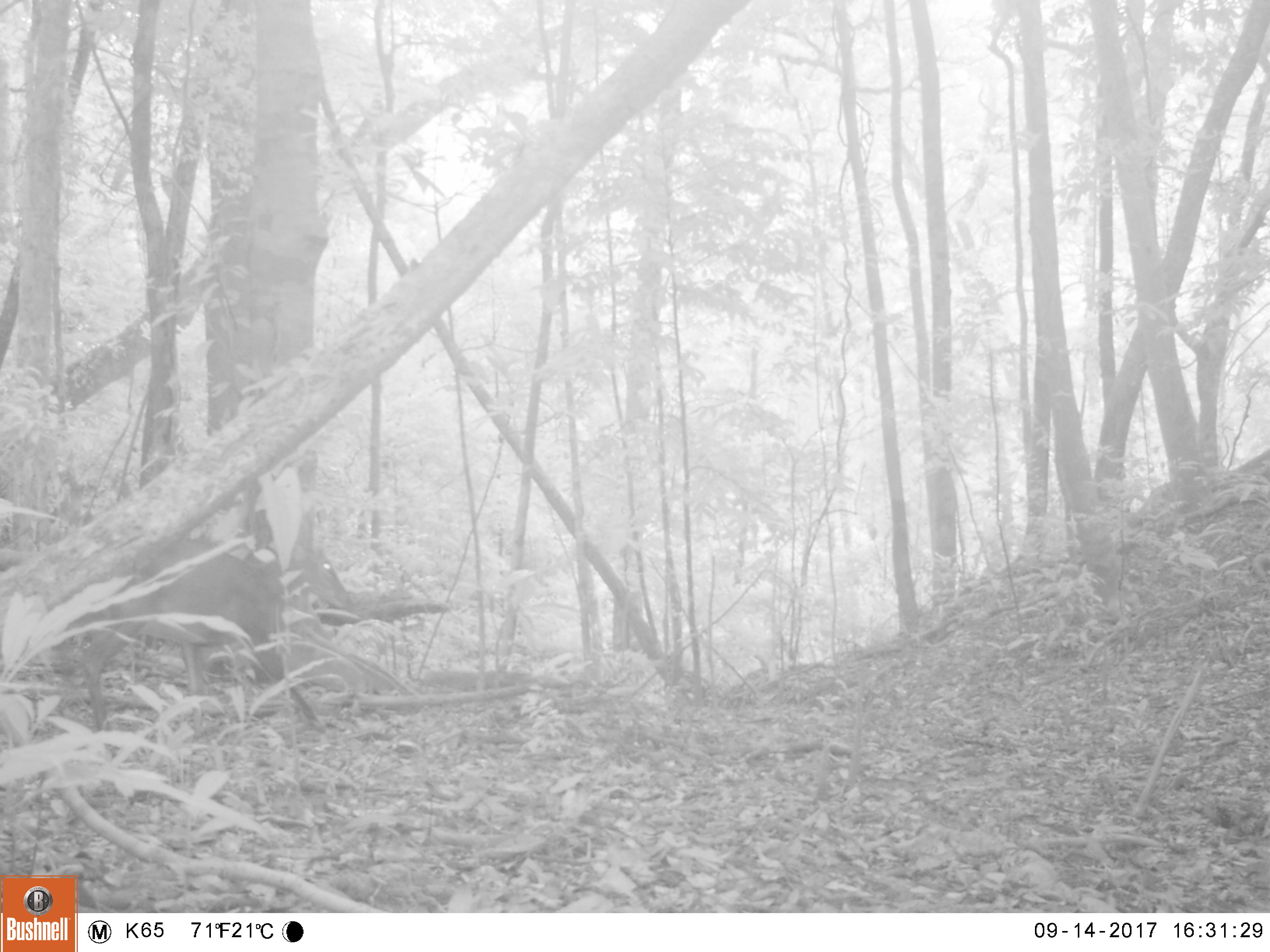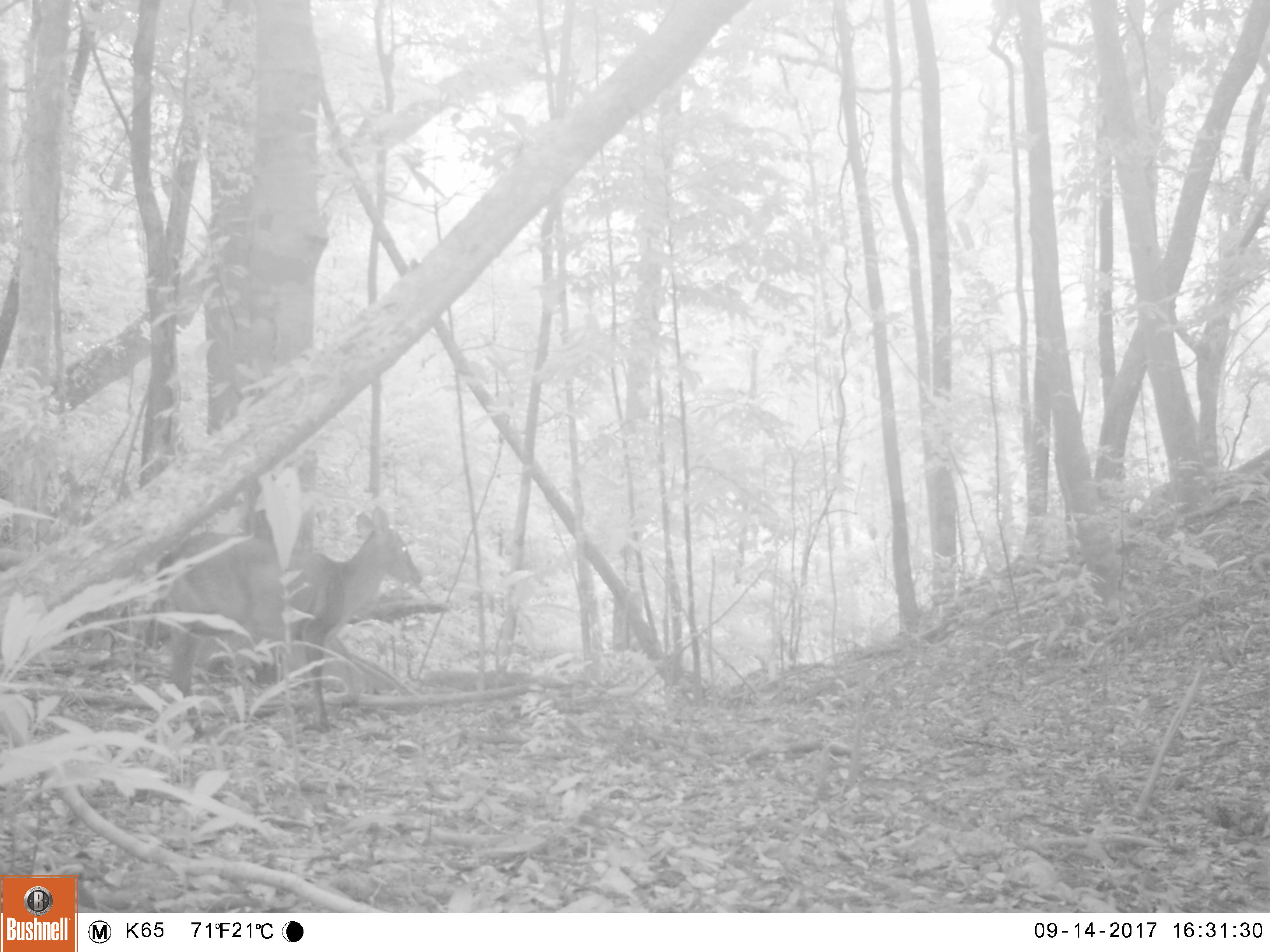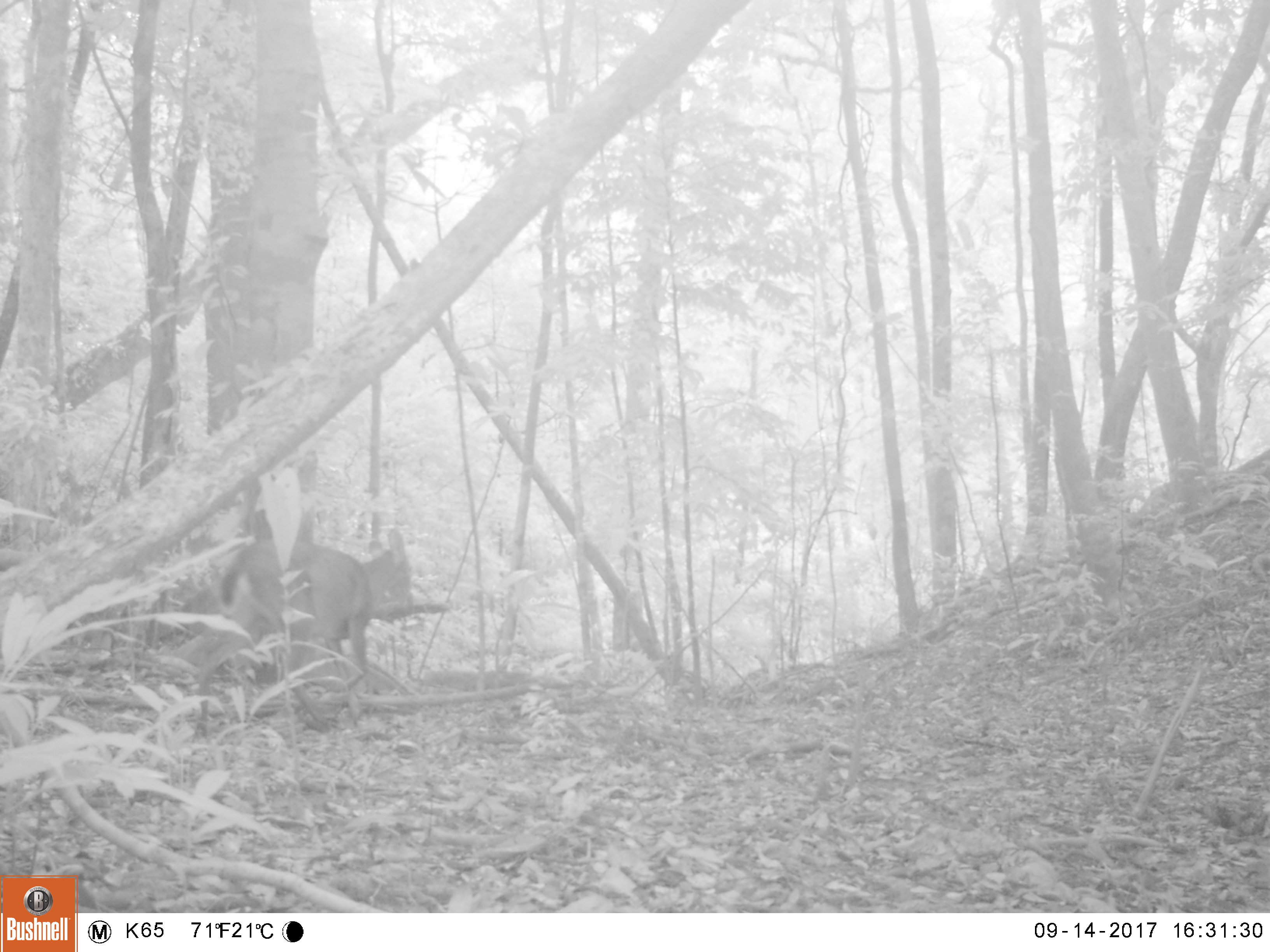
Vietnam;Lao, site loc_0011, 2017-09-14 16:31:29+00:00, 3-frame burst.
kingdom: Animalia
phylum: Chordata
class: Mammalia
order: Artiodactyla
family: Cervidae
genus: Muntiacus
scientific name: Muntiacus vuquangensis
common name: large-antlered muntjac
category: large antlered muntjac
Large antlered muntjac (large-antlered muntjac) (Muntiacus vuquangensis). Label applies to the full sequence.